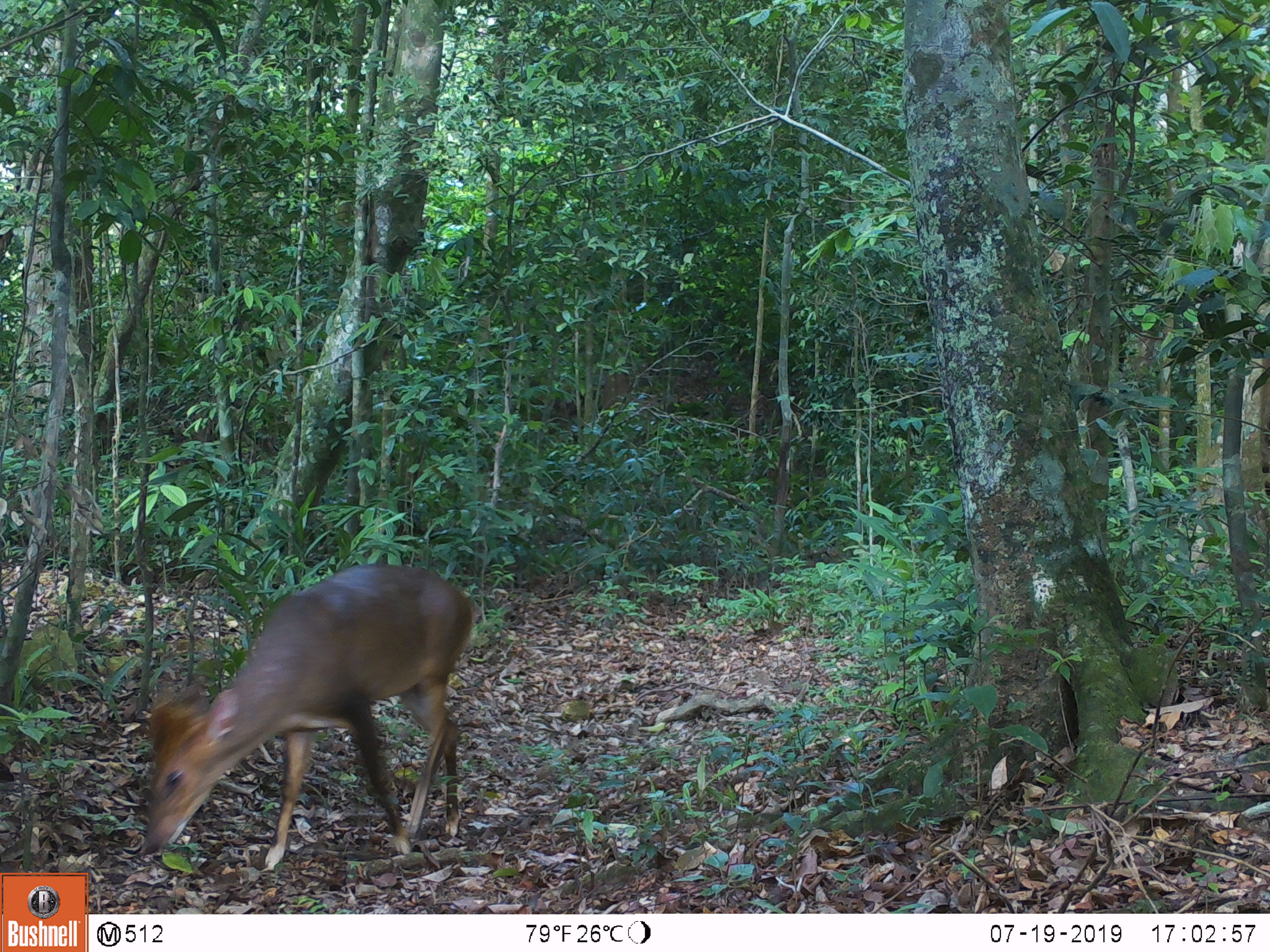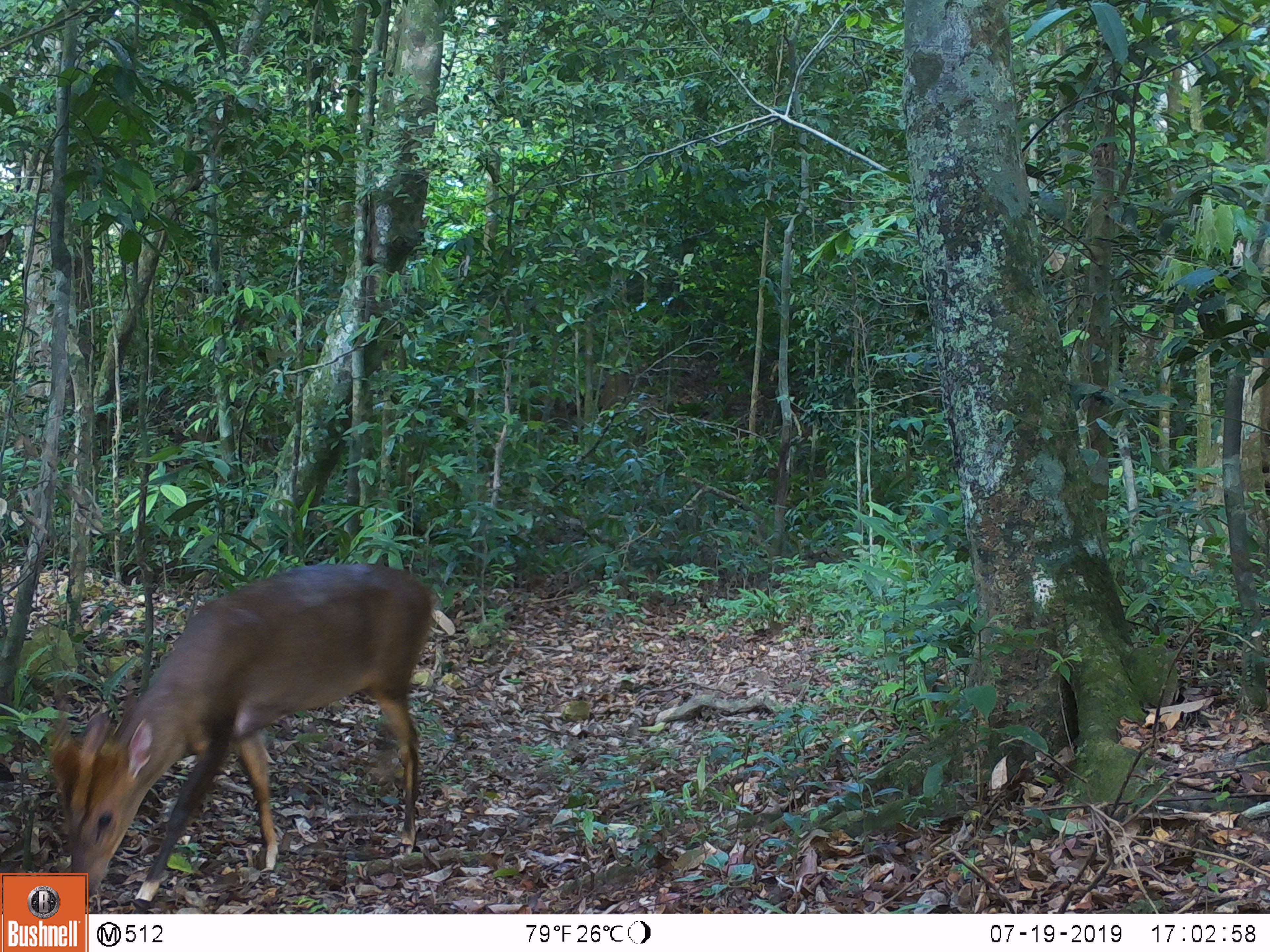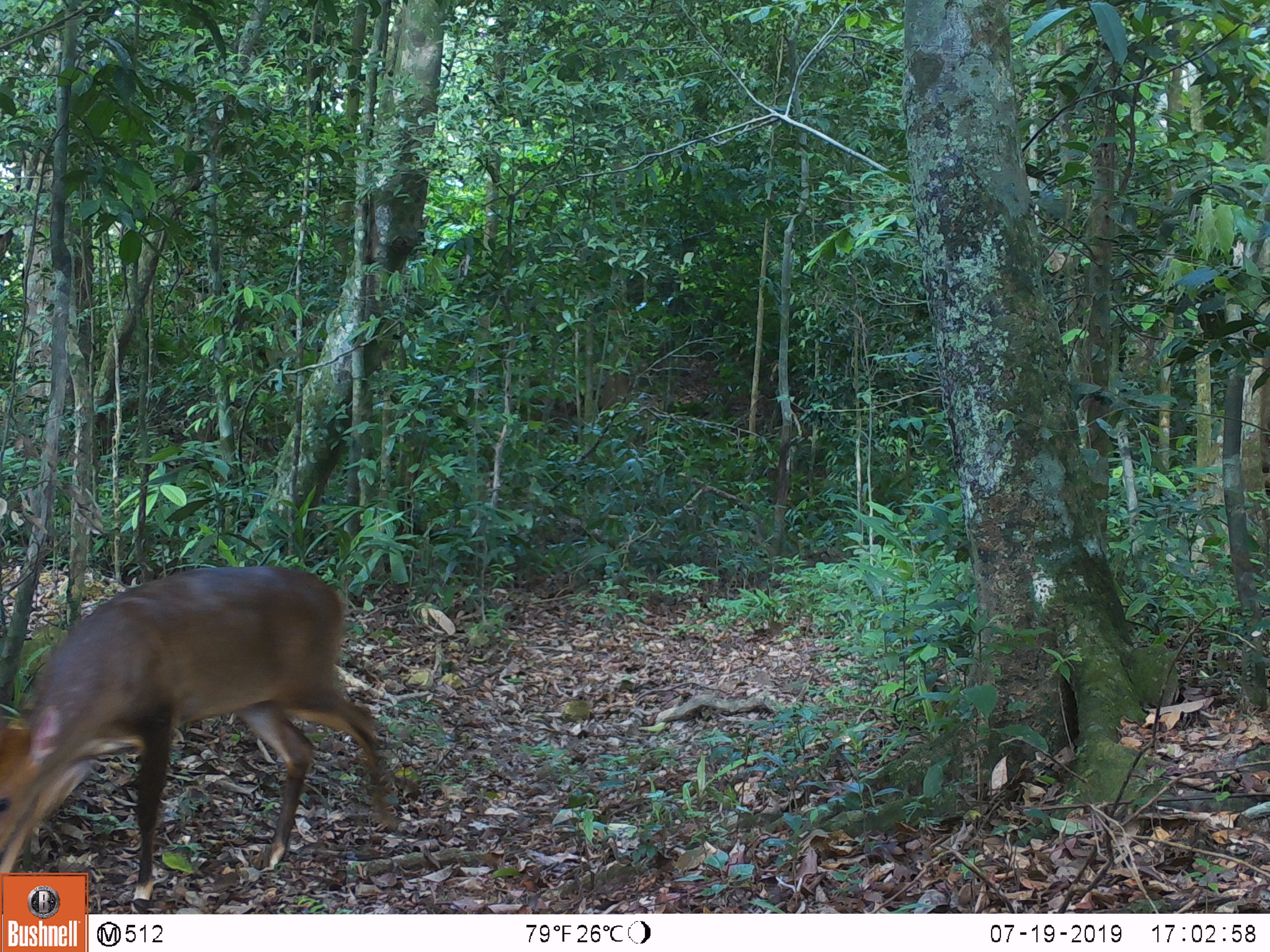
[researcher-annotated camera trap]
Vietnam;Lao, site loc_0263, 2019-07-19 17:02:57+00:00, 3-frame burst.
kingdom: Animalia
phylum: Chordata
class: Mammalia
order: Artiodactyla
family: Cervidae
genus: Muntiacus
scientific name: Muntiacus vuquangensis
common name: large-antlered muntjac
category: large antlered muntjac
Large antlered muntjac (large-antlered muntjac) (Muntiacus vuquangensis). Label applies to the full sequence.